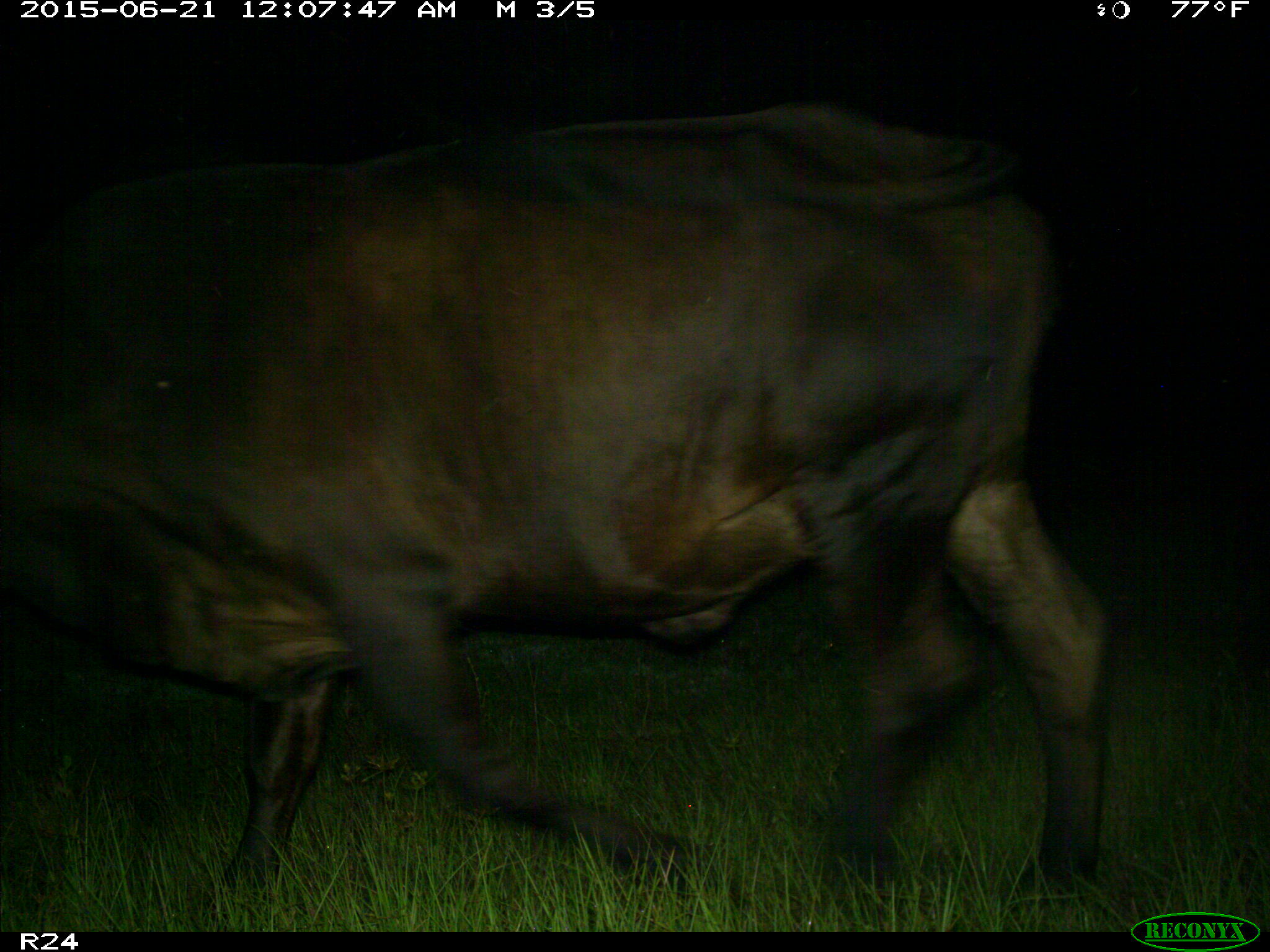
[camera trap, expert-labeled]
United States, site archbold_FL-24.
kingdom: Animalia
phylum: Chordata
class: Mammalia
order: Artiodactyla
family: Bovidae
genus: Bos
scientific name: Bos taurus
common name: domestic cow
Bos taurus (domestic cow).